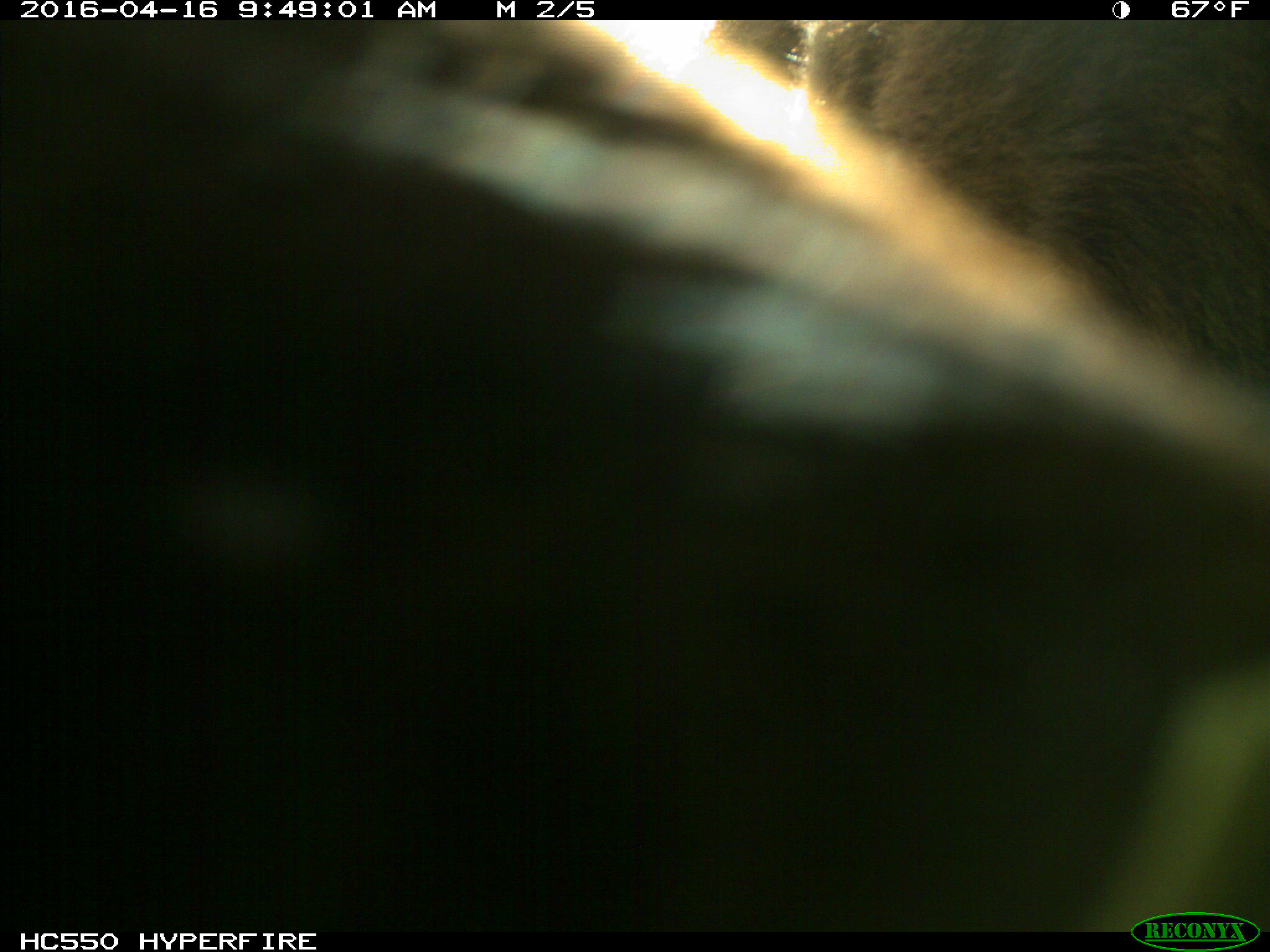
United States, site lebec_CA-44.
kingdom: Animalia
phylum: Chordata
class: Mammalia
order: Artiodactyla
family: Bovidae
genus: Bos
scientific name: Bos taurus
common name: domestic cow